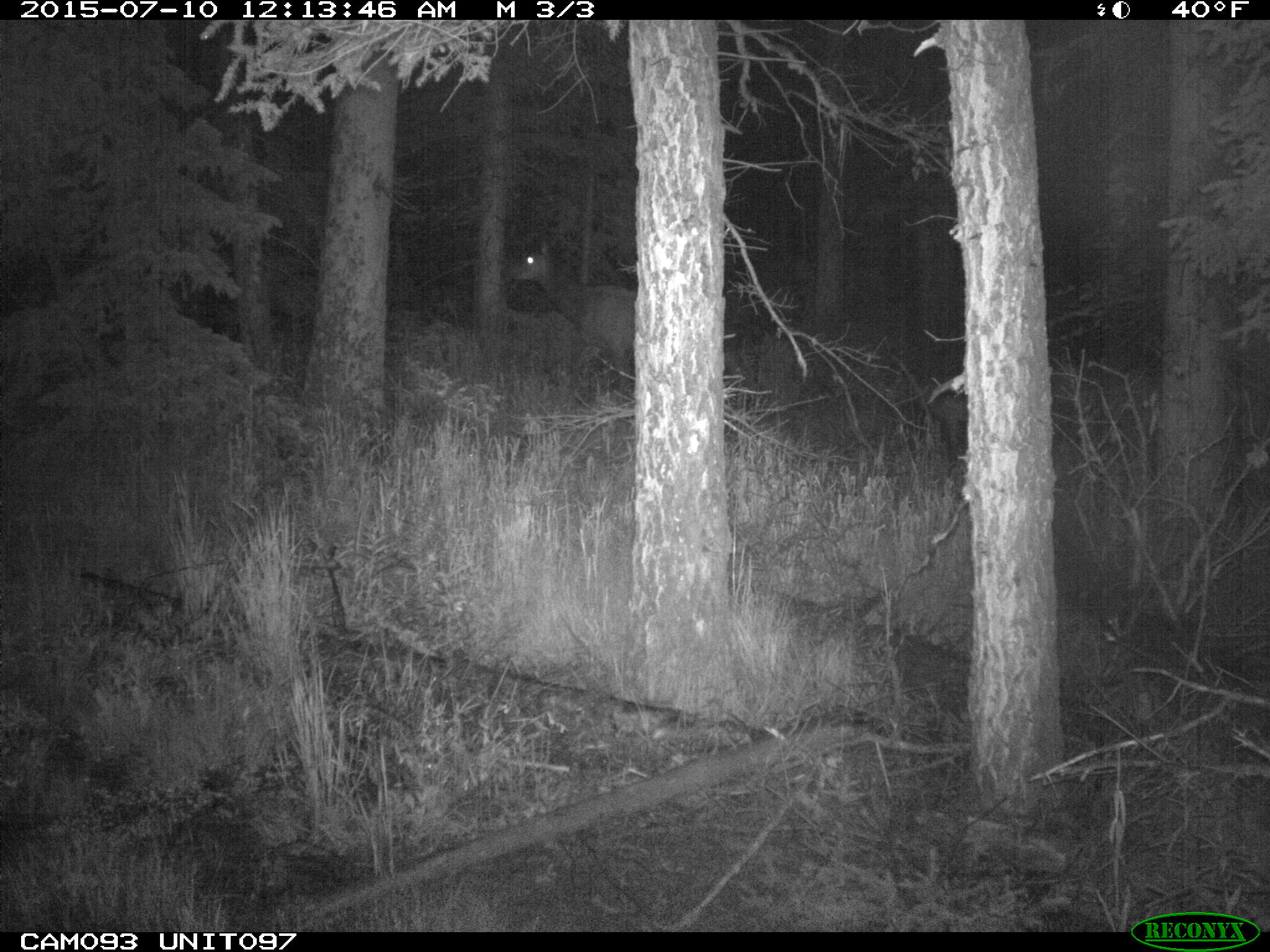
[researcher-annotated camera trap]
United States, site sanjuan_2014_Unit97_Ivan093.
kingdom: Animalia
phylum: Chordata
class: Mammalia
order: Artiodactyla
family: Cervidae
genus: Cervus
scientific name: Cervus elaphus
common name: red deer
Cervus elaphus (red deer).